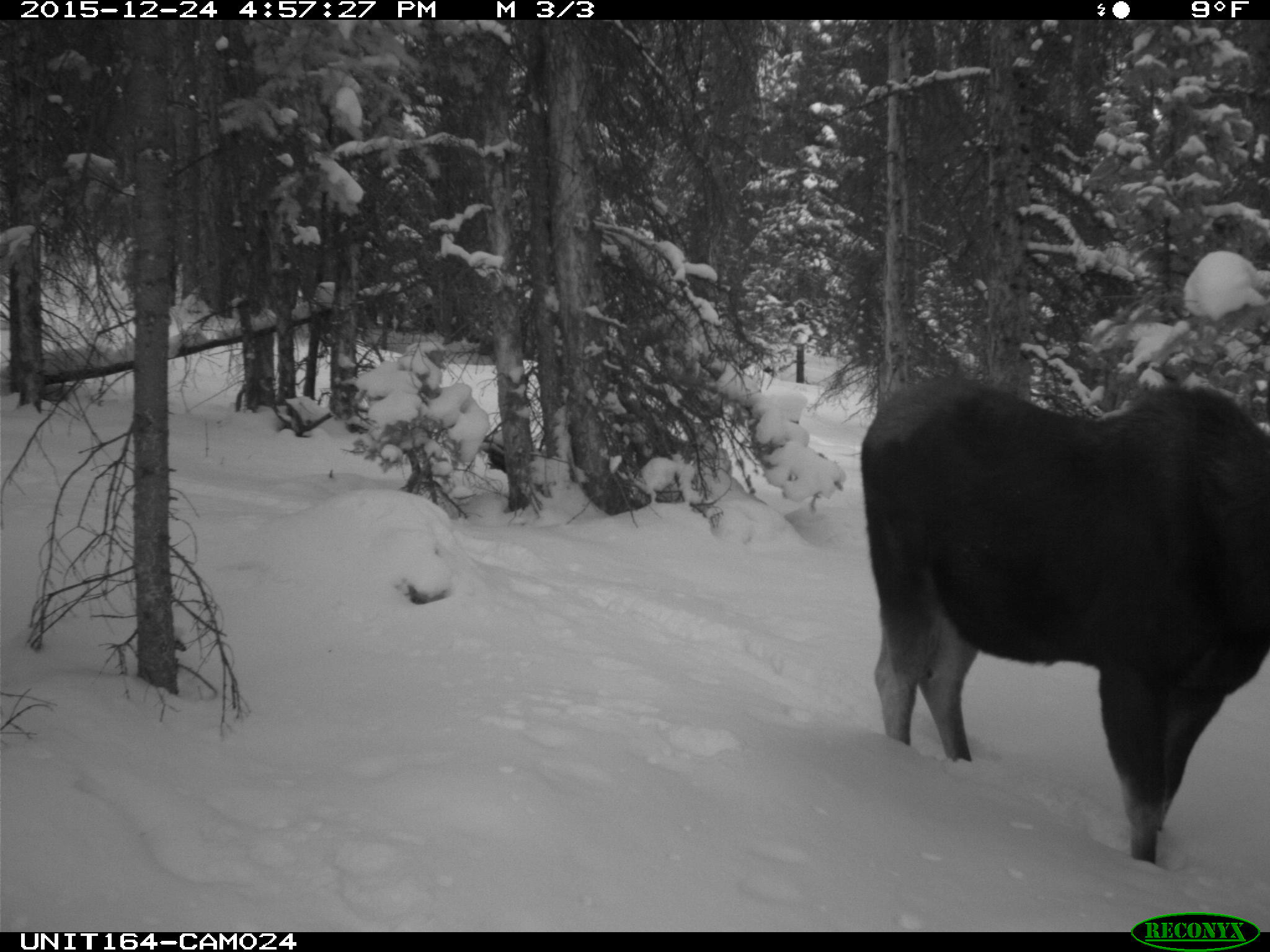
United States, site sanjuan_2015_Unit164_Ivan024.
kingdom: Animalia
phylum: Chordata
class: Mammalia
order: Artiodactyla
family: Cervidae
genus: Alces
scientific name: Alces alces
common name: moose